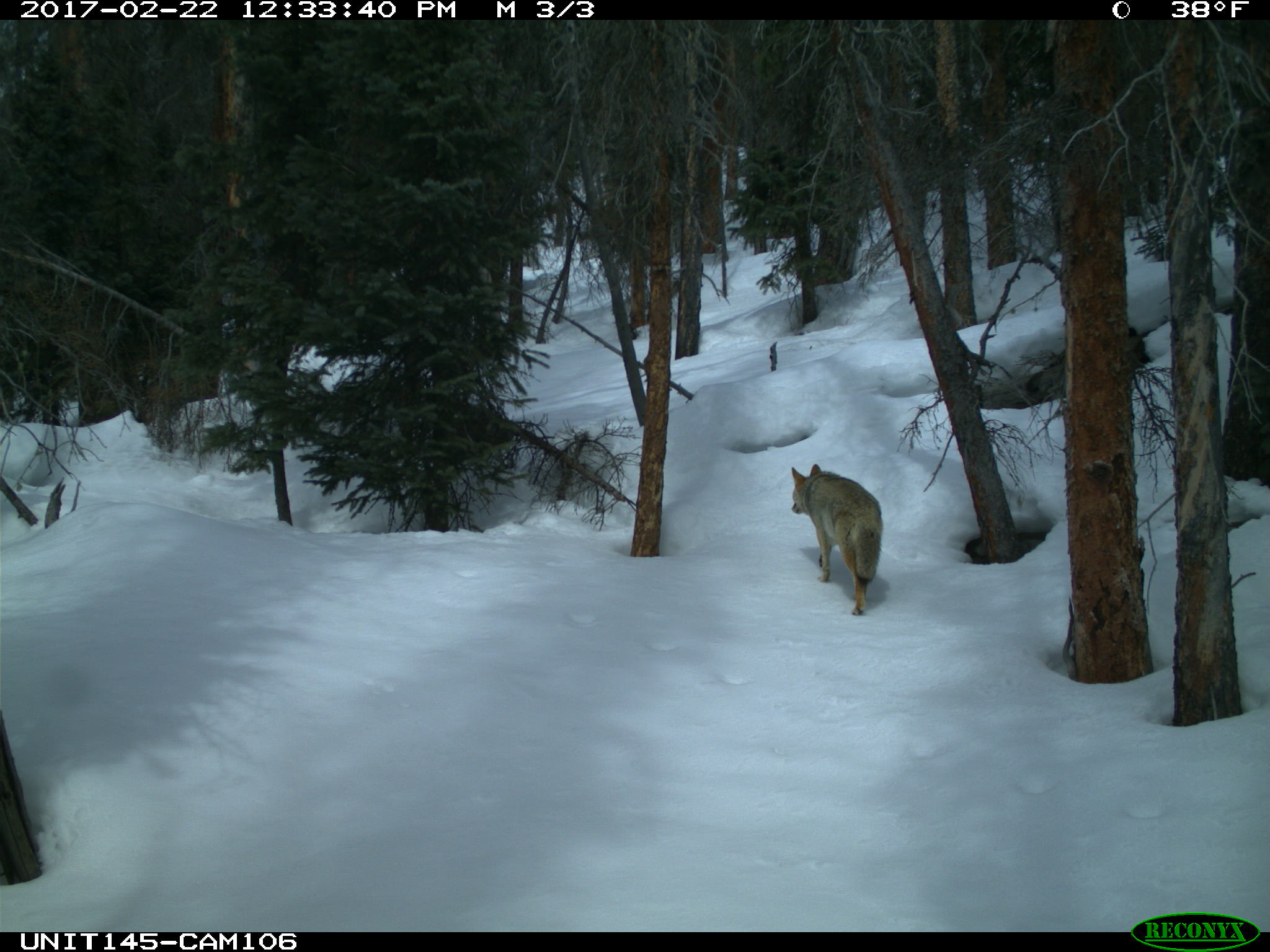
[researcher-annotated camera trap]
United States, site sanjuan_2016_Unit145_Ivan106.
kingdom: Animalia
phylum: Chordata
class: Mammalia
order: Carnivora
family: Canidae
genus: Canis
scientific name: Canis latrans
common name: coyote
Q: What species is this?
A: Canis latrans (coyote).